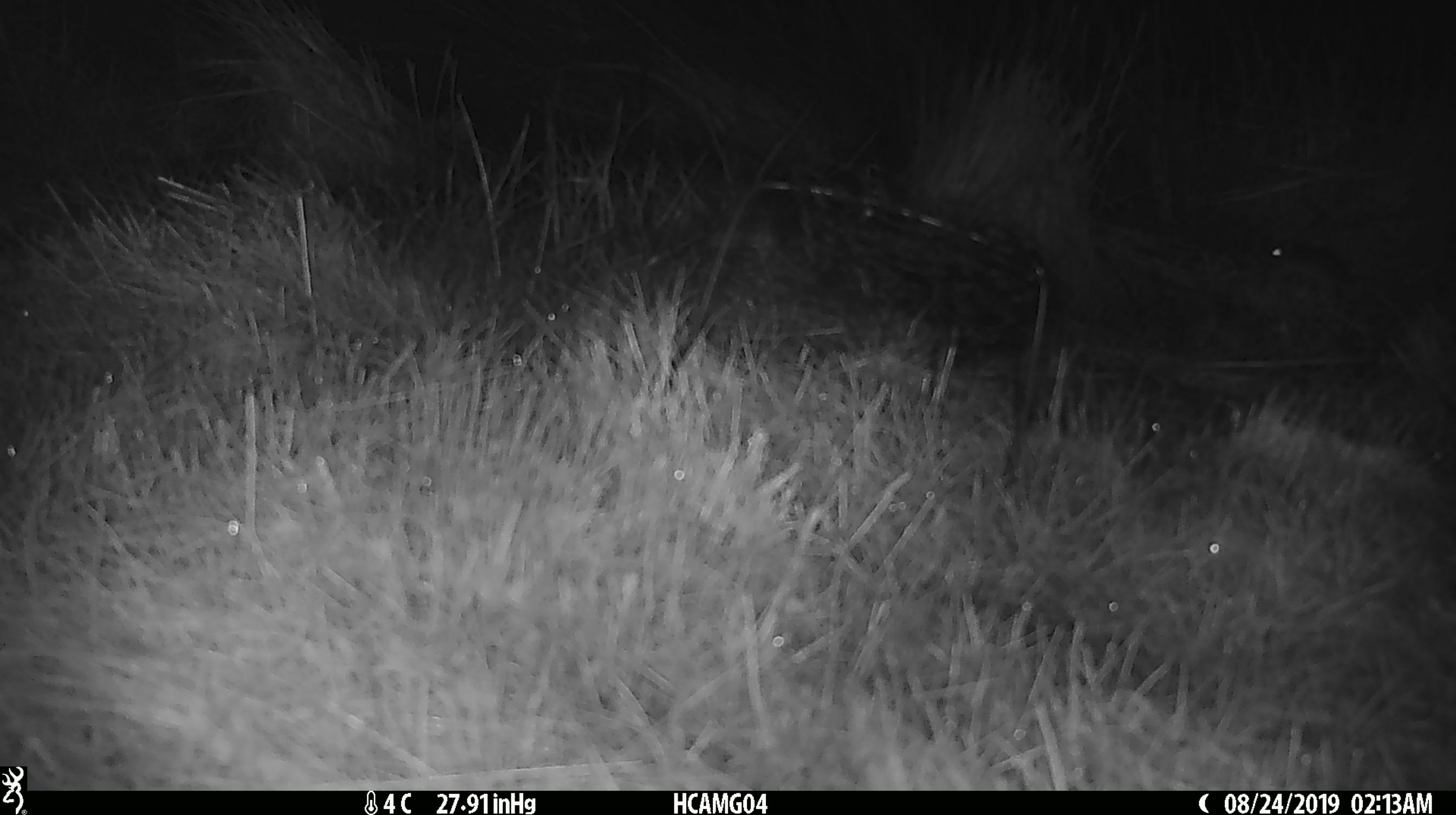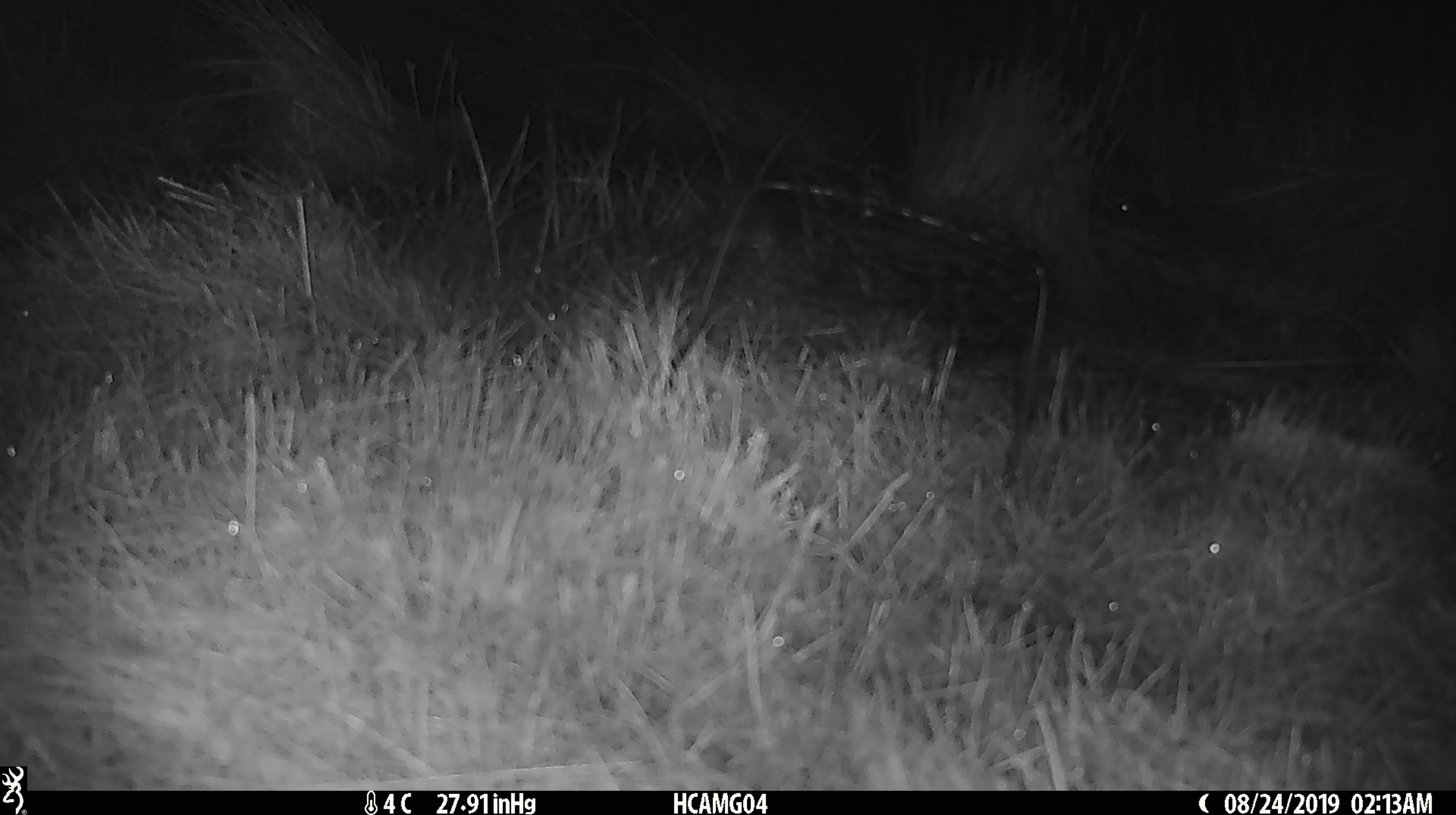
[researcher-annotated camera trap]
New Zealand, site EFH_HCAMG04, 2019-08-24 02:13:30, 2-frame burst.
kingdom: Animalia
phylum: Chordata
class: Mammalia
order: Rodentia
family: Muridae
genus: Mus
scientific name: Mus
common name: mouse